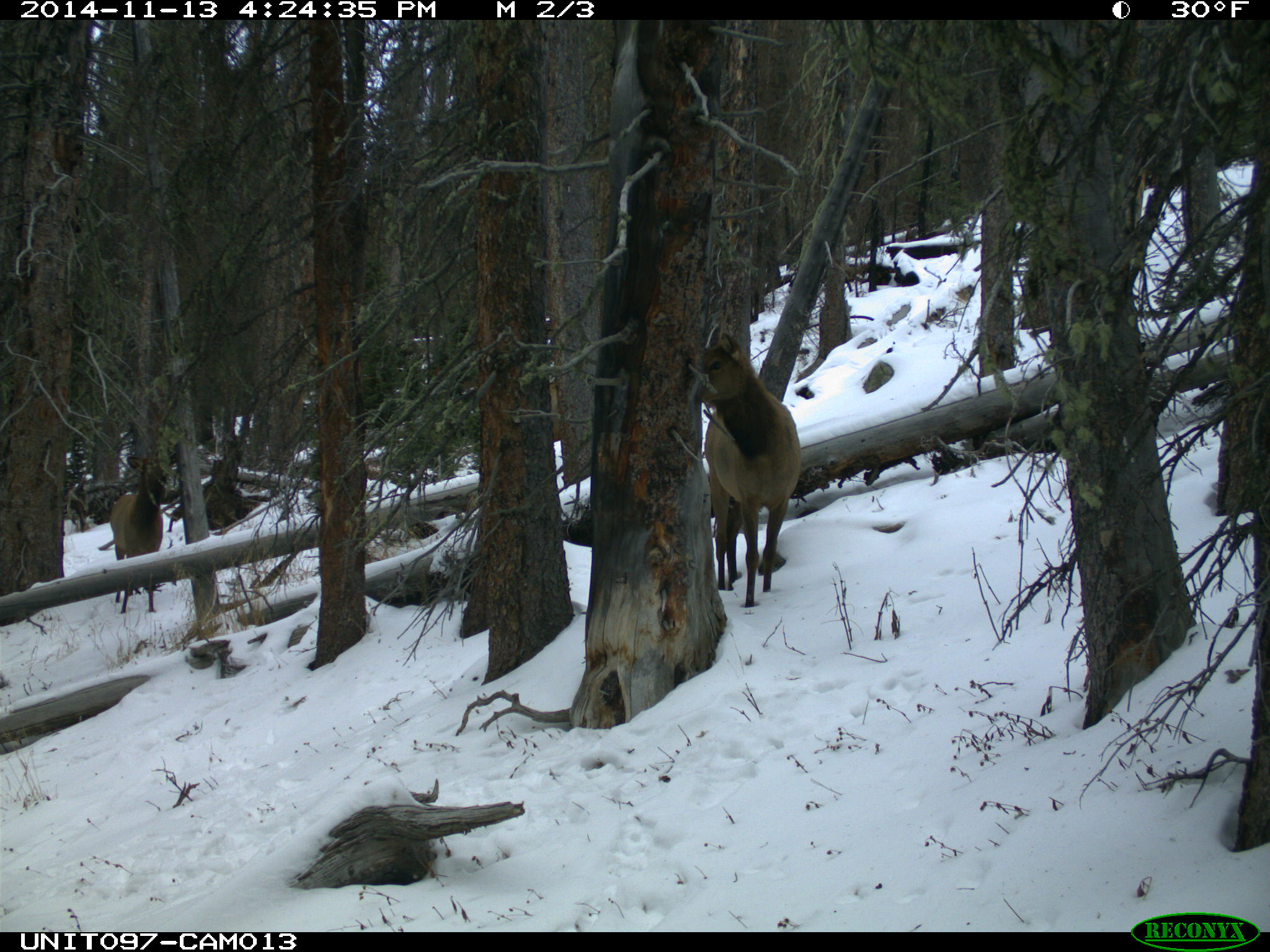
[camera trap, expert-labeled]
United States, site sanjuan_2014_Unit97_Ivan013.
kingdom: Animalia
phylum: Chordata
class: Mammalia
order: Artiodactyla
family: Cervidae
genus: Cervus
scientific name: Cervus elaphus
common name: red deer